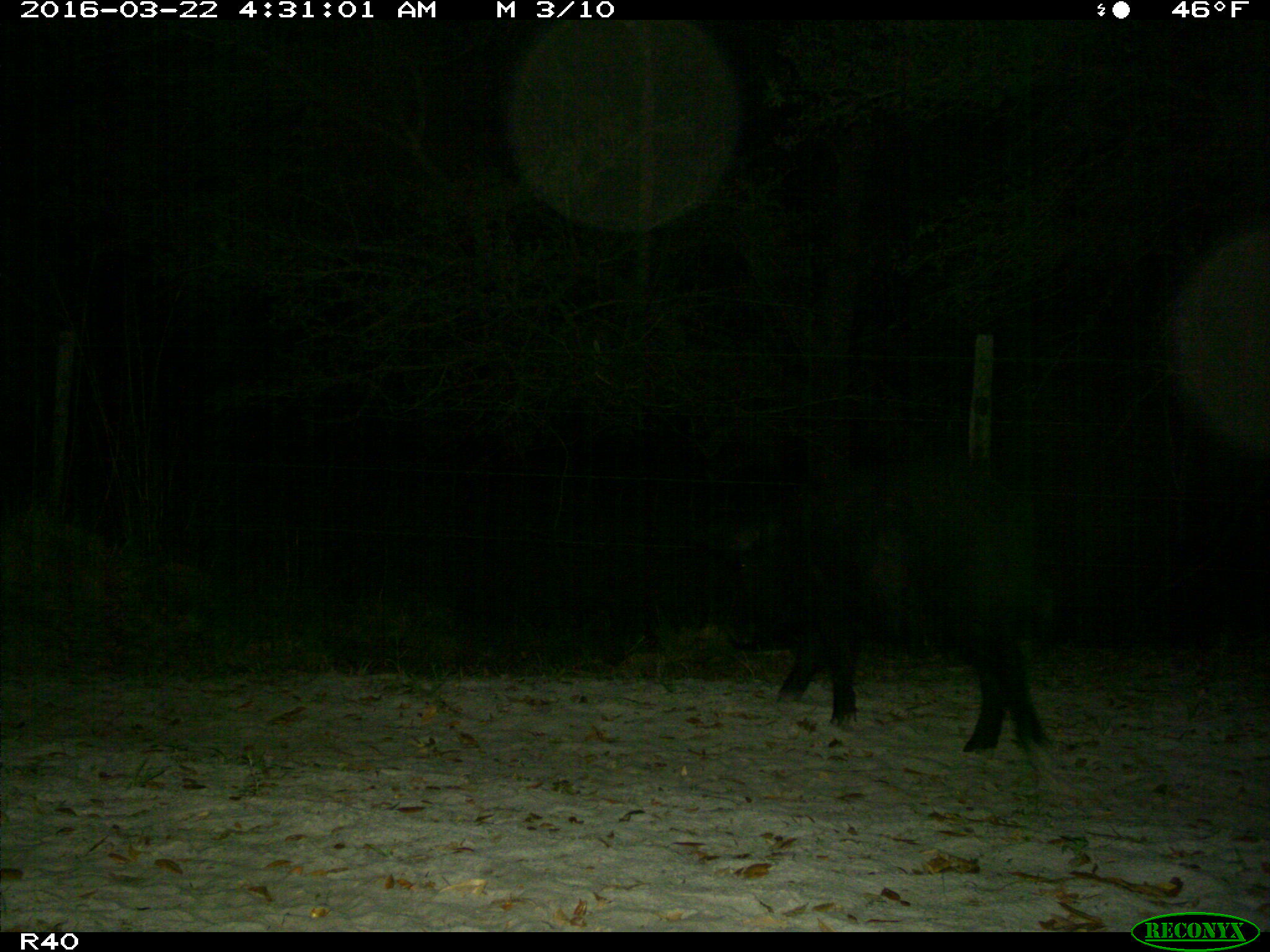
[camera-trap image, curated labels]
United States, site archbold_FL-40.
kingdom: Animalia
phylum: Chordata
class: Mammalia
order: Artiodactyla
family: Suidae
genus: Sus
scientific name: Sus scrofa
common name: wild boar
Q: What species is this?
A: Sus scrofa (wild boar).